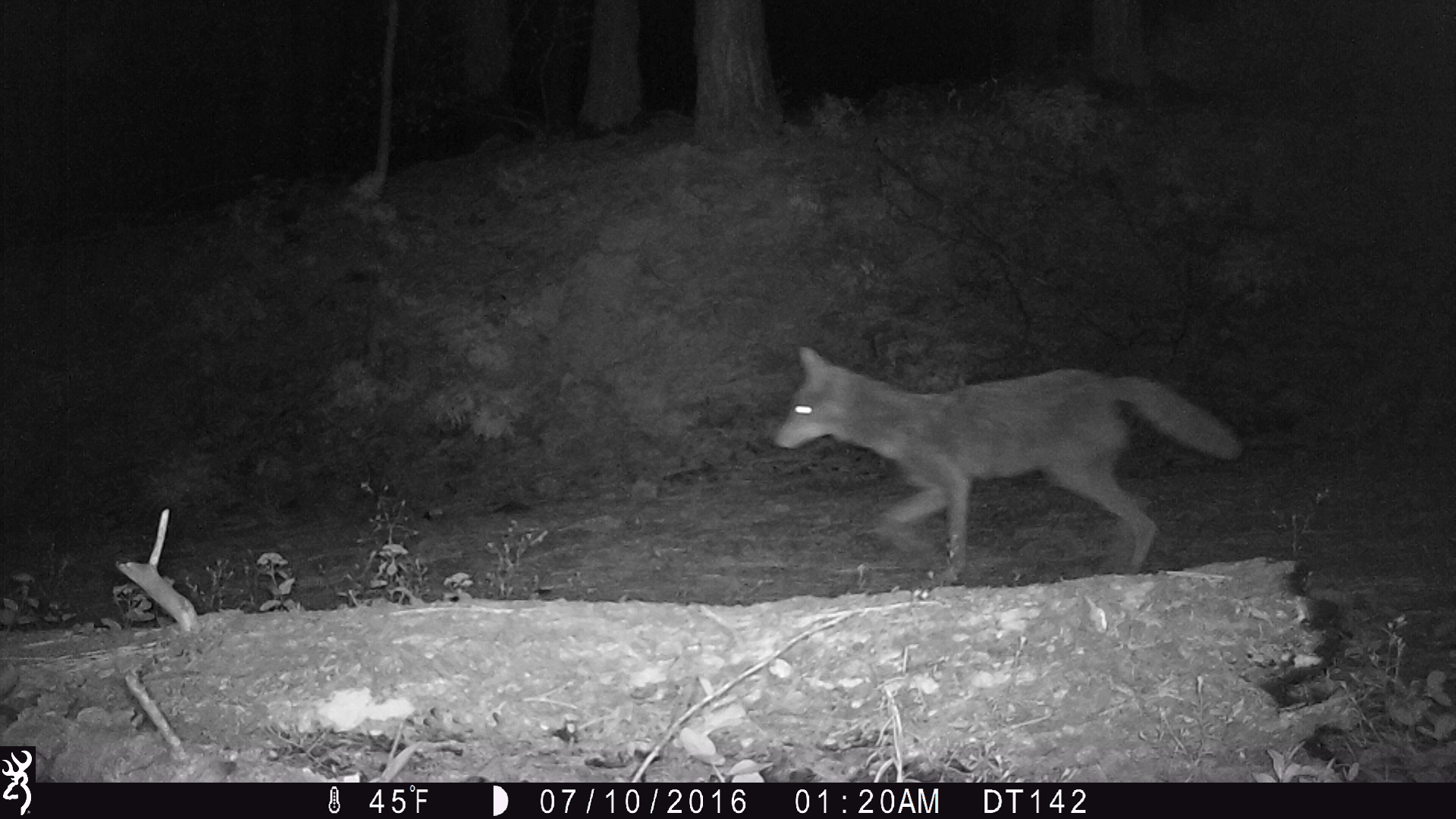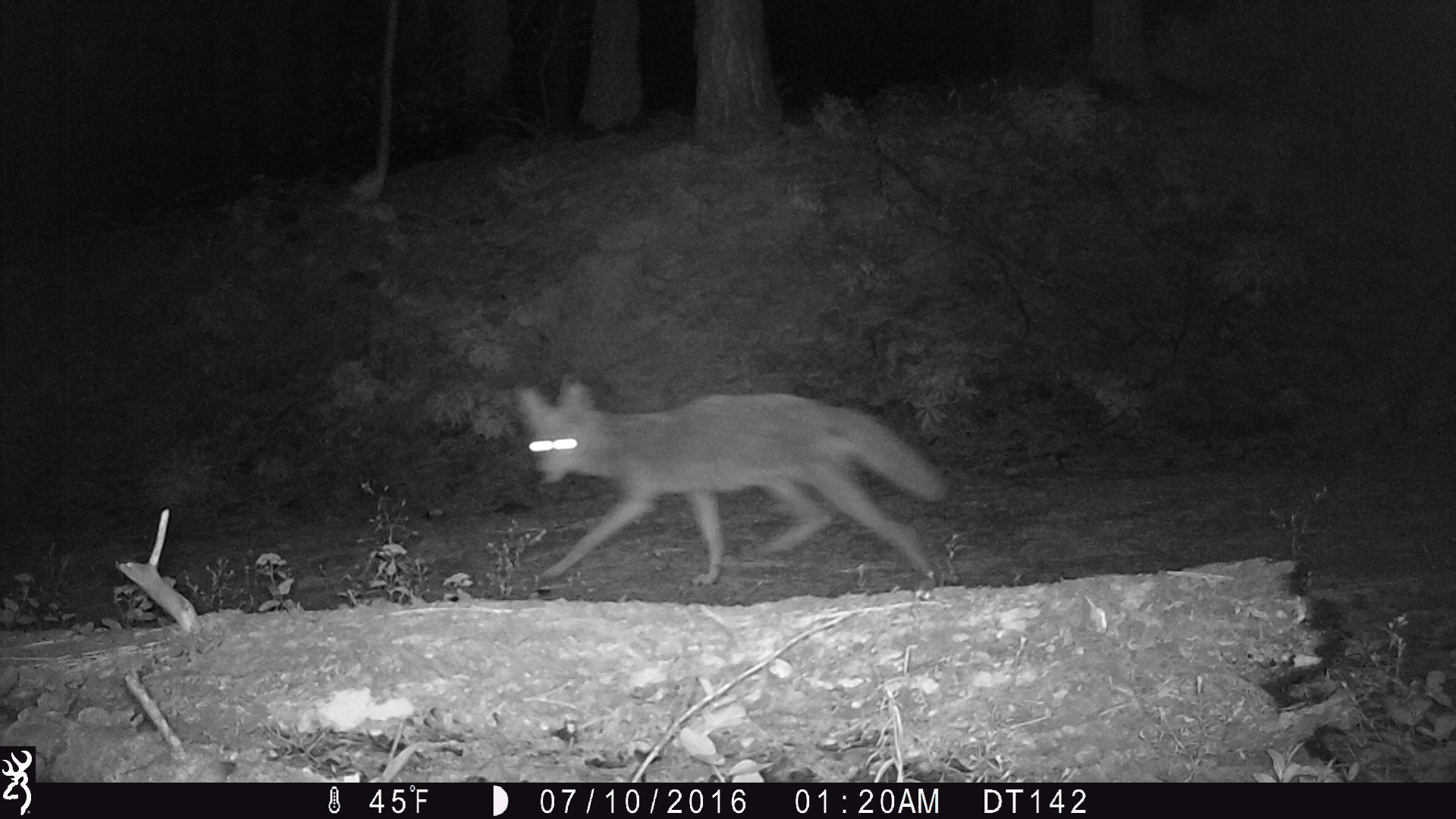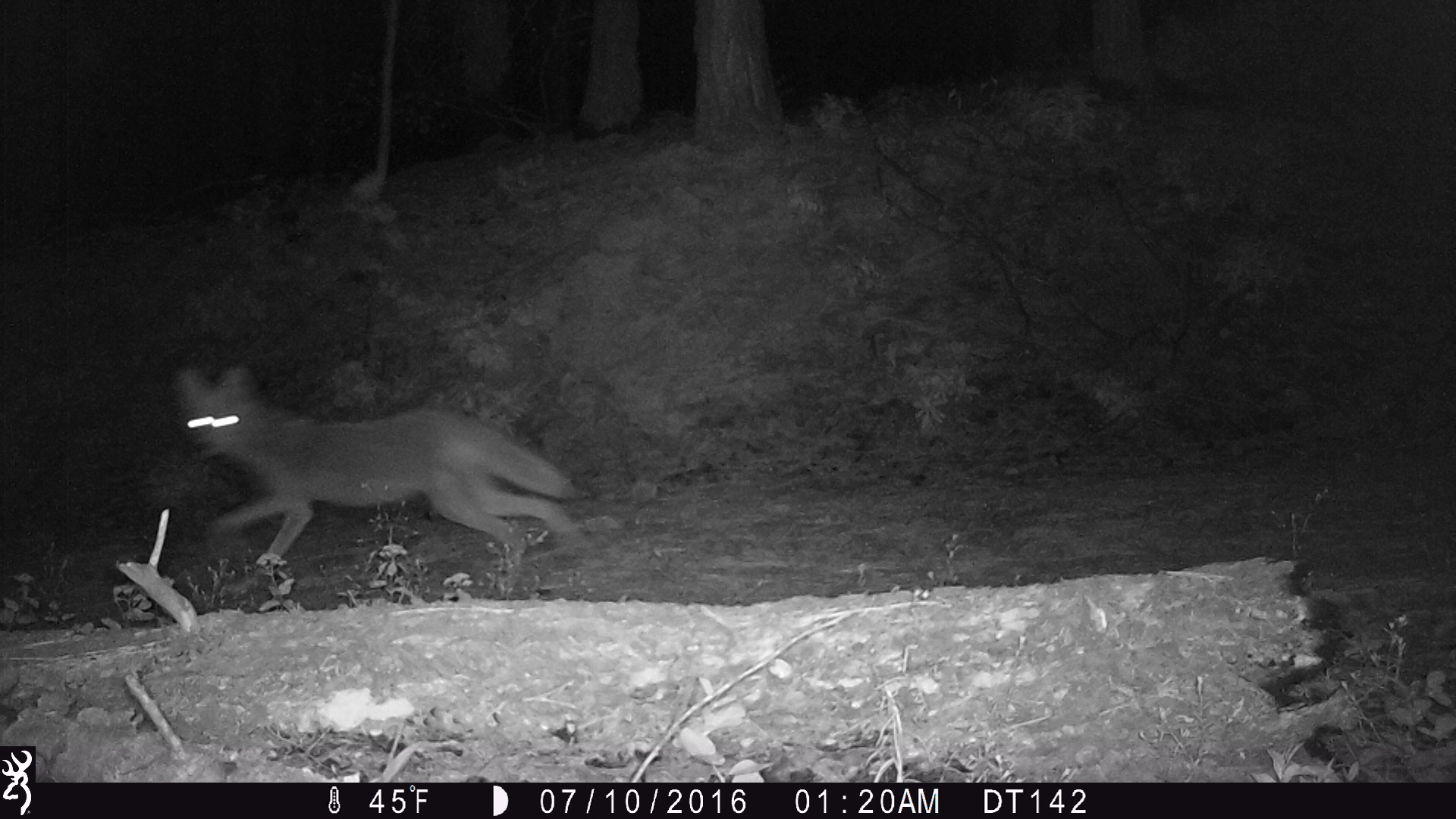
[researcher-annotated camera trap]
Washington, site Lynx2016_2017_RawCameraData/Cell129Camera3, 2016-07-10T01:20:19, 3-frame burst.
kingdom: Animalia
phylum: Chordata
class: Mammalia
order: Carnivora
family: Canidae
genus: Canis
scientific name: Canis latrans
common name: coyote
Canis latrans (coyote). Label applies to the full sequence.